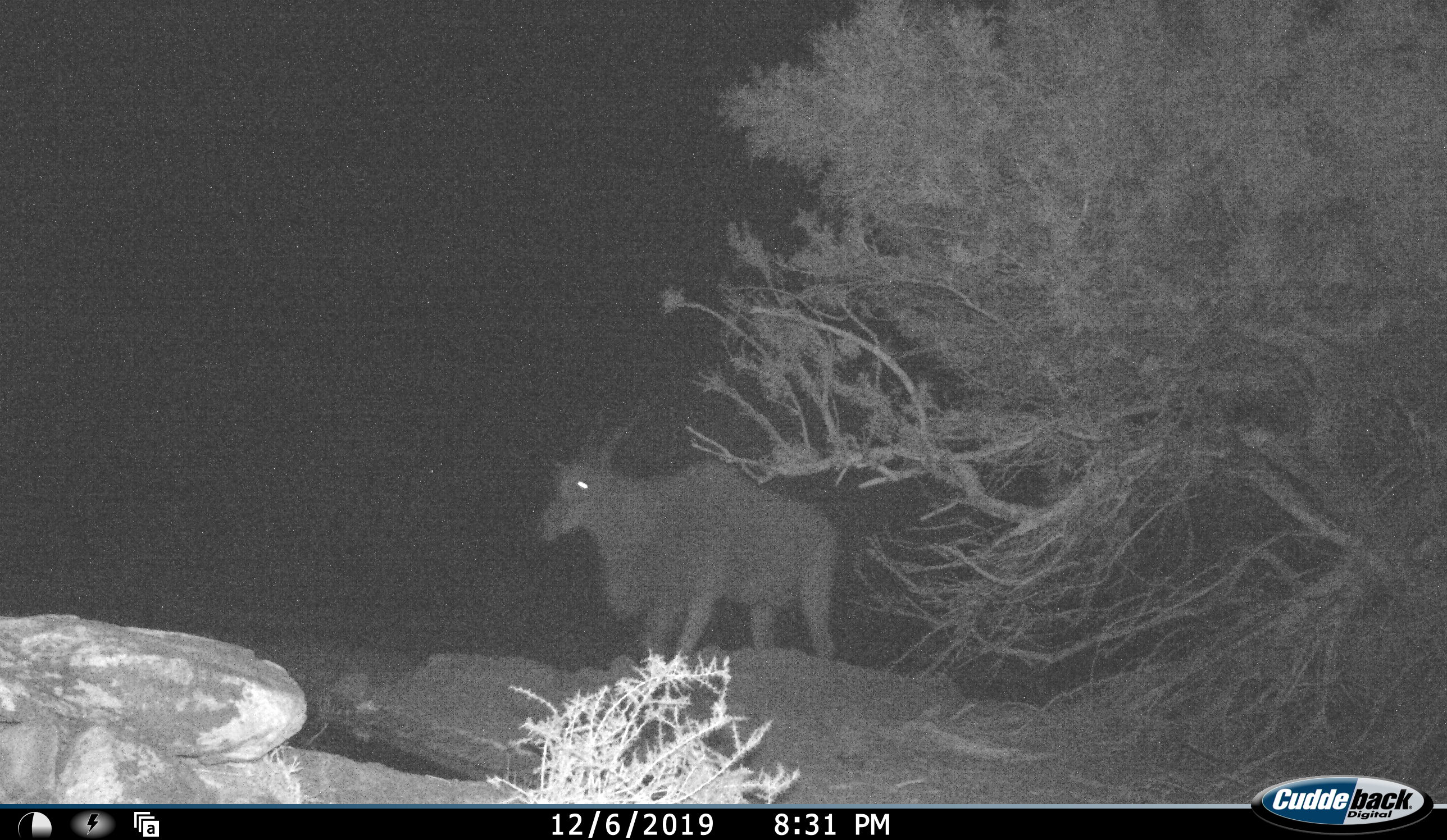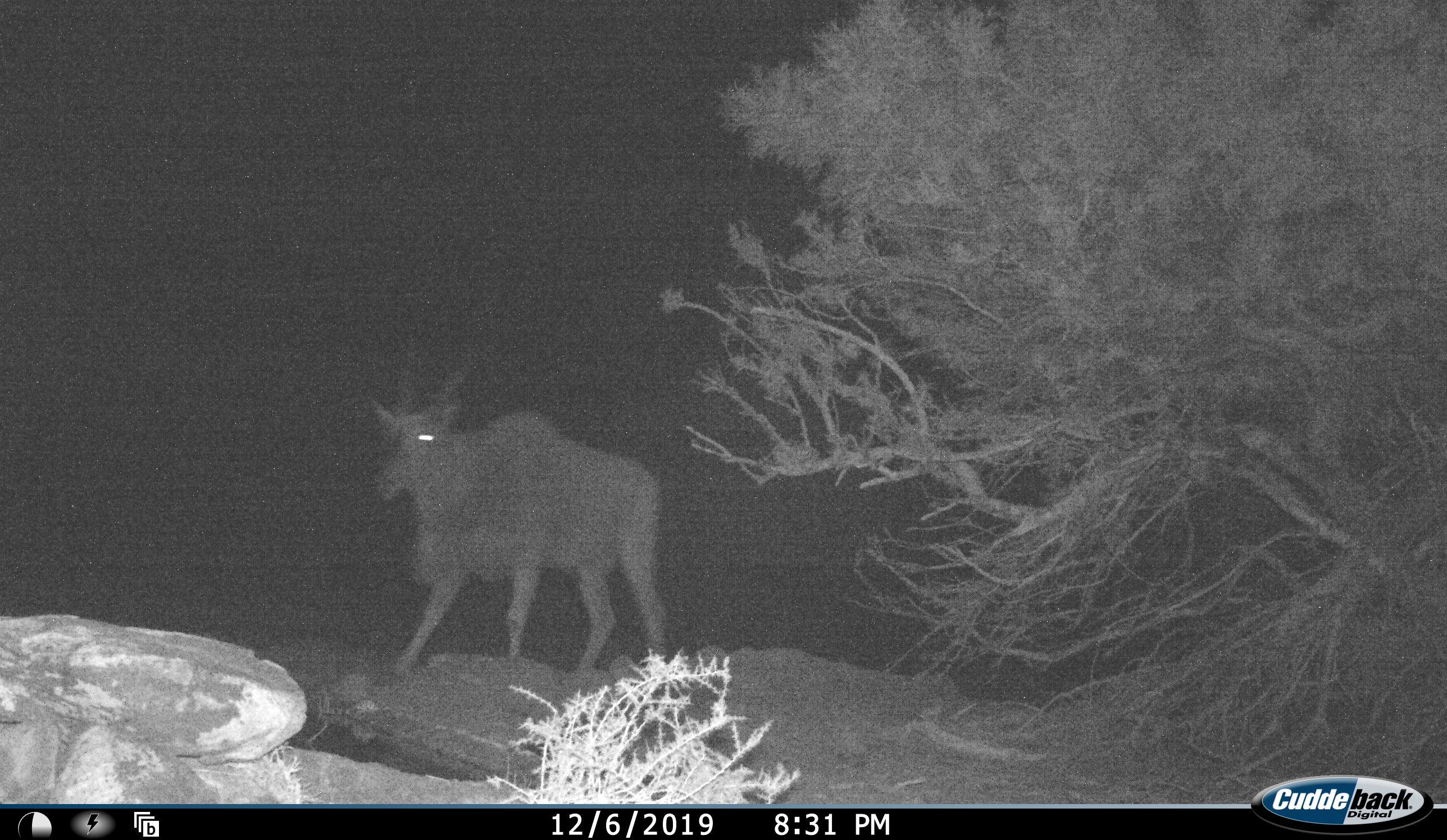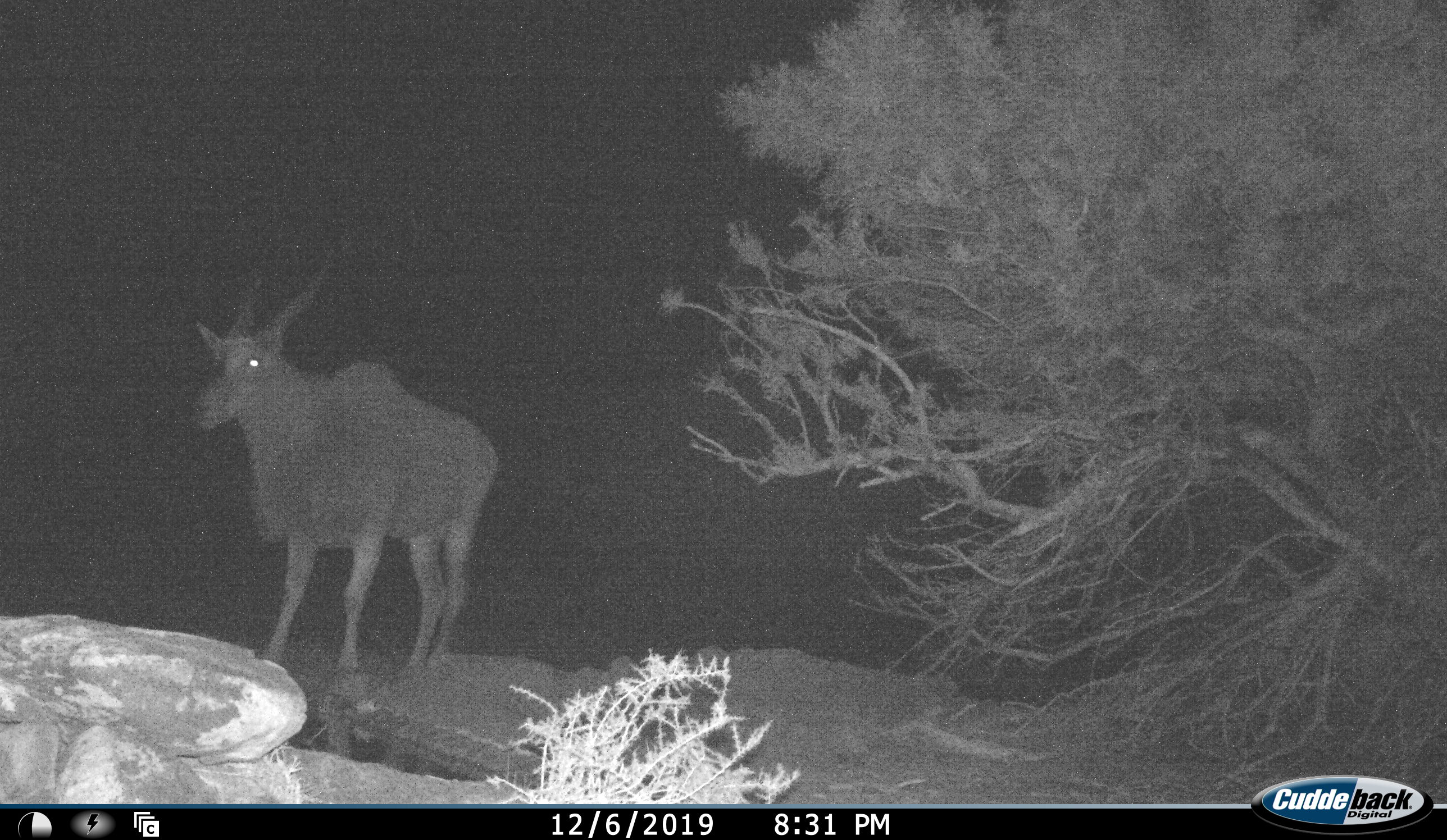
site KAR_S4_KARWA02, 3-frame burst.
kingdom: Animalia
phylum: Chordata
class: Mammalia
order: Artiodactyla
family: Bovidae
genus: Tragelaphus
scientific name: Tragelaphus oryx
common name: eland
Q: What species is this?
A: Eland (Tragelaphus oryx).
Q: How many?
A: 1.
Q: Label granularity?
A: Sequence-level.